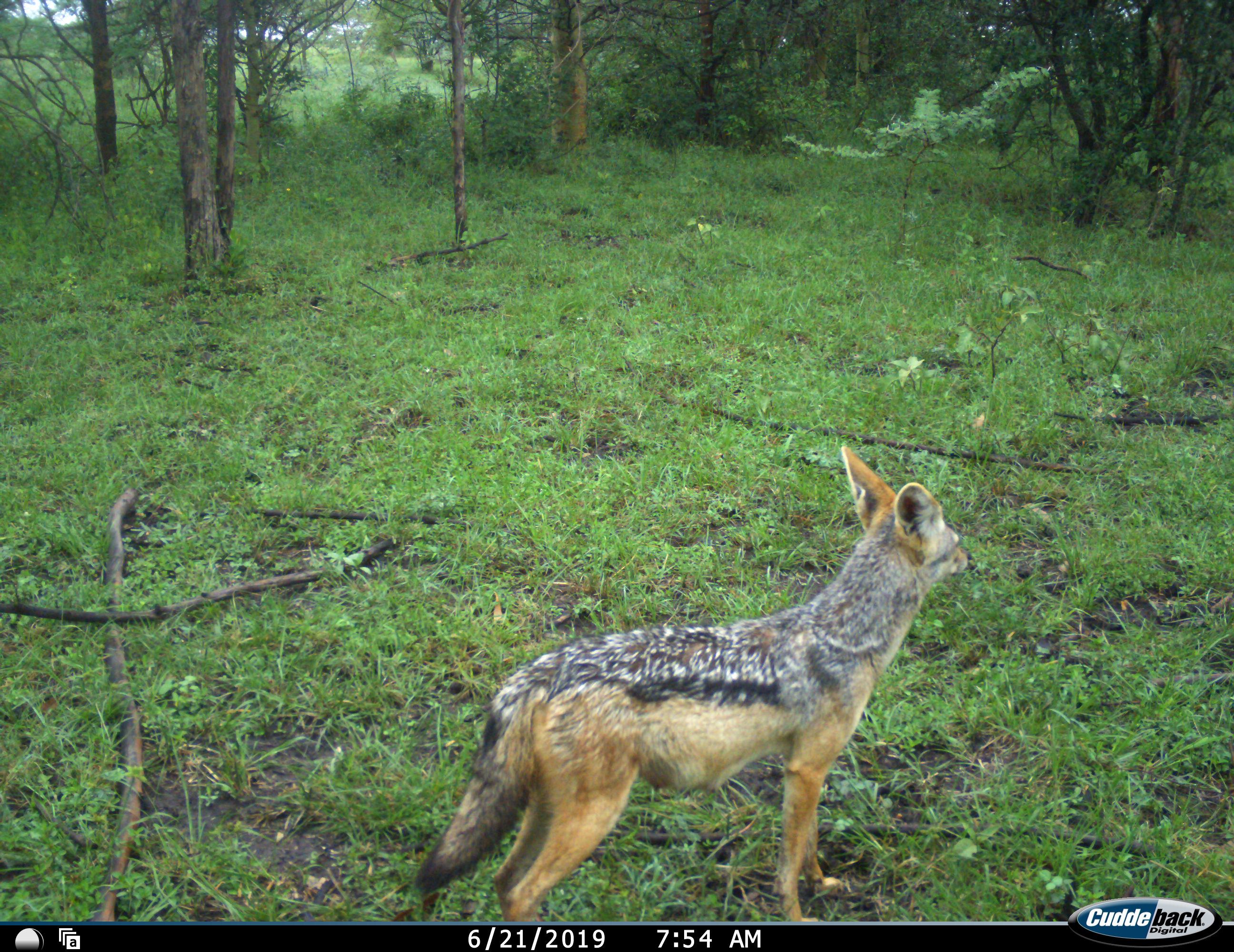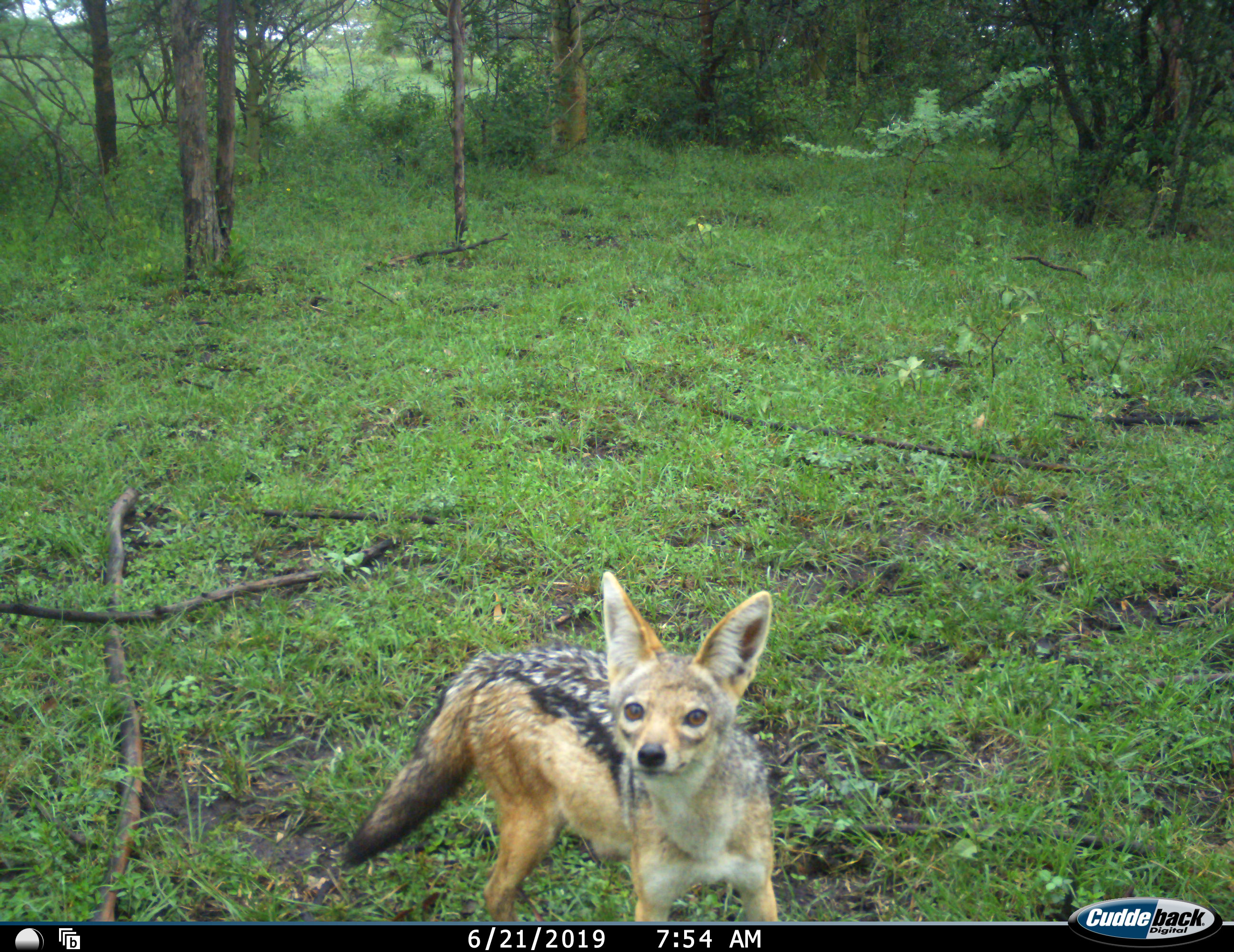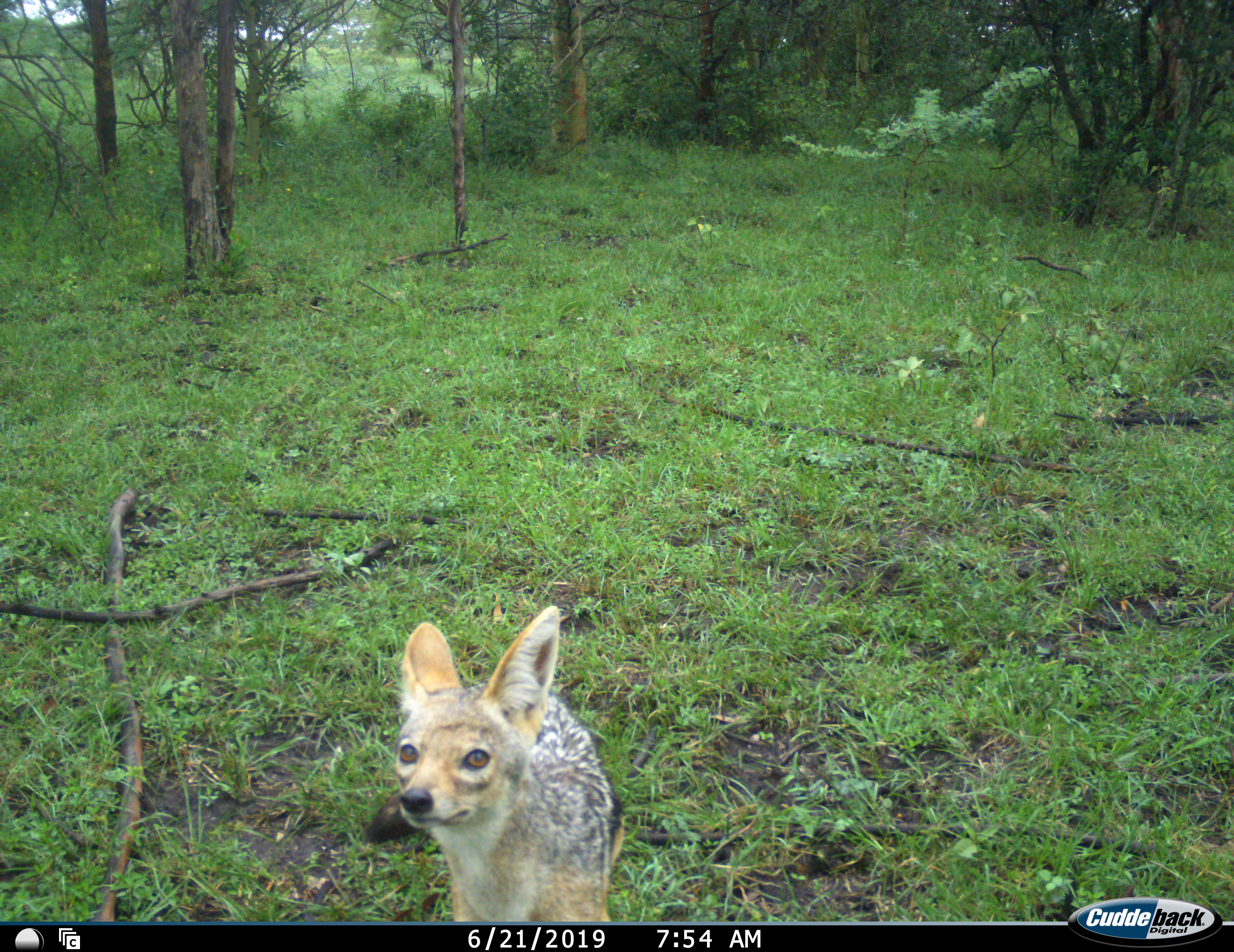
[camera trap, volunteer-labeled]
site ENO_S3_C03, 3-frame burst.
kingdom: Animalia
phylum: Chordata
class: Mammalia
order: Carnivora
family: Canidae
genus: Lupulella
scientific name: Lupulella mesomelas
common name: black-backed jackal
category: jackalblackbacked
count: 1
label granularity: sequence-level